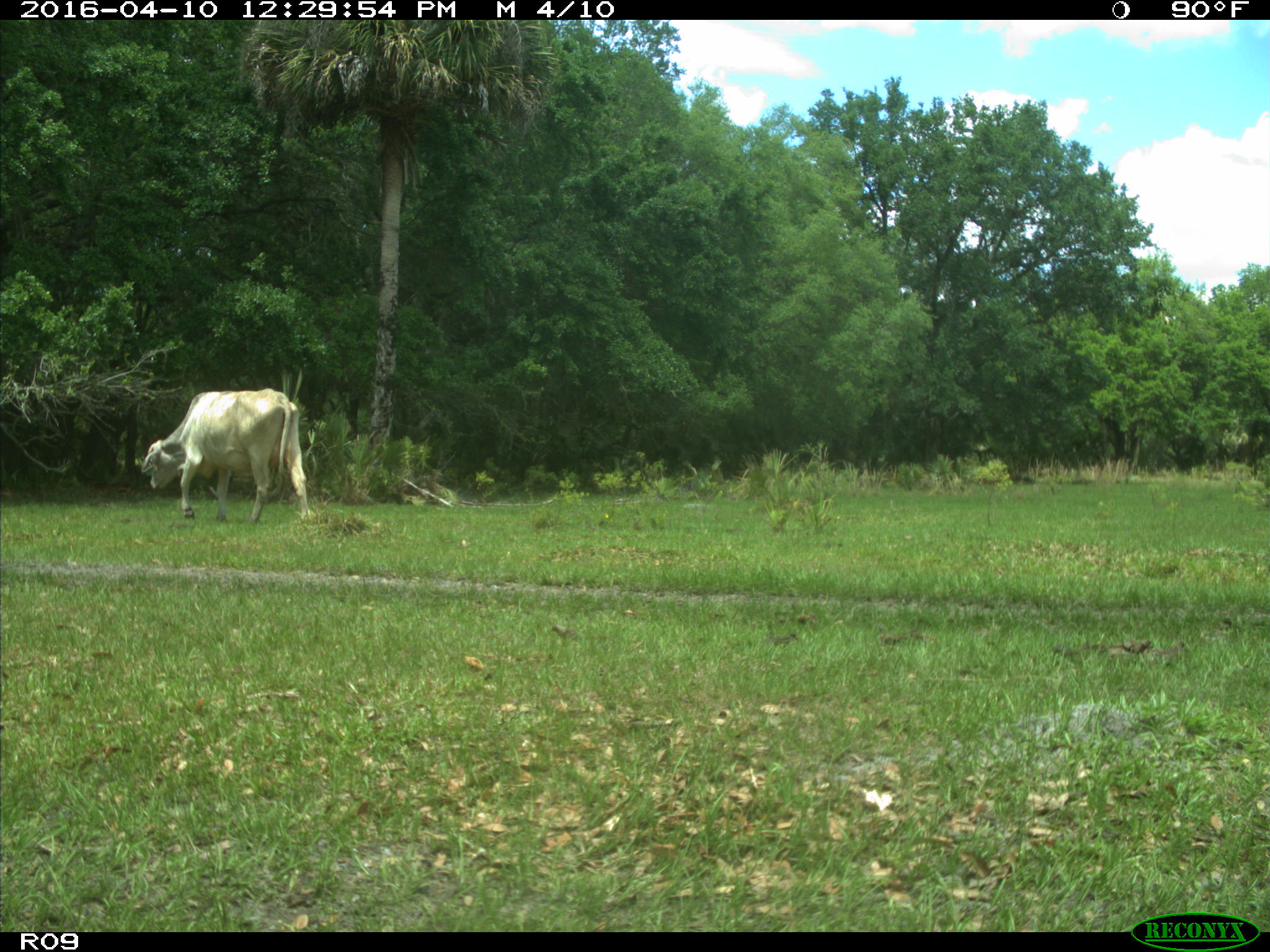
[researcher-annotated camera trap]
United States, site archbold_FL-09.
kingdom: Animalia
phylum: Chordata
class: Mammalia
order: Artiodactyla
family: Bovidae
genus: Bos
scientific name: Bos taurus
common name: domestic cow